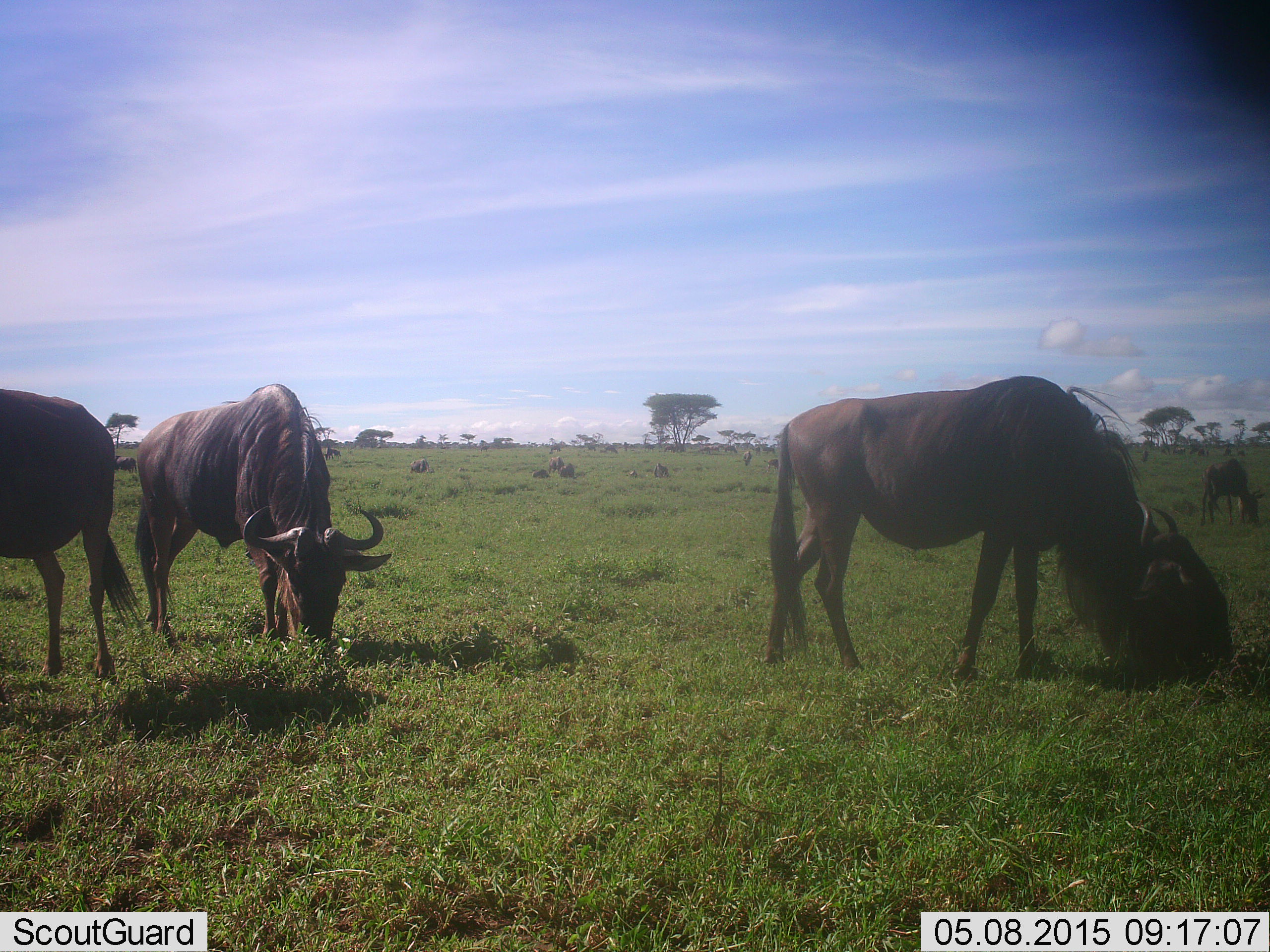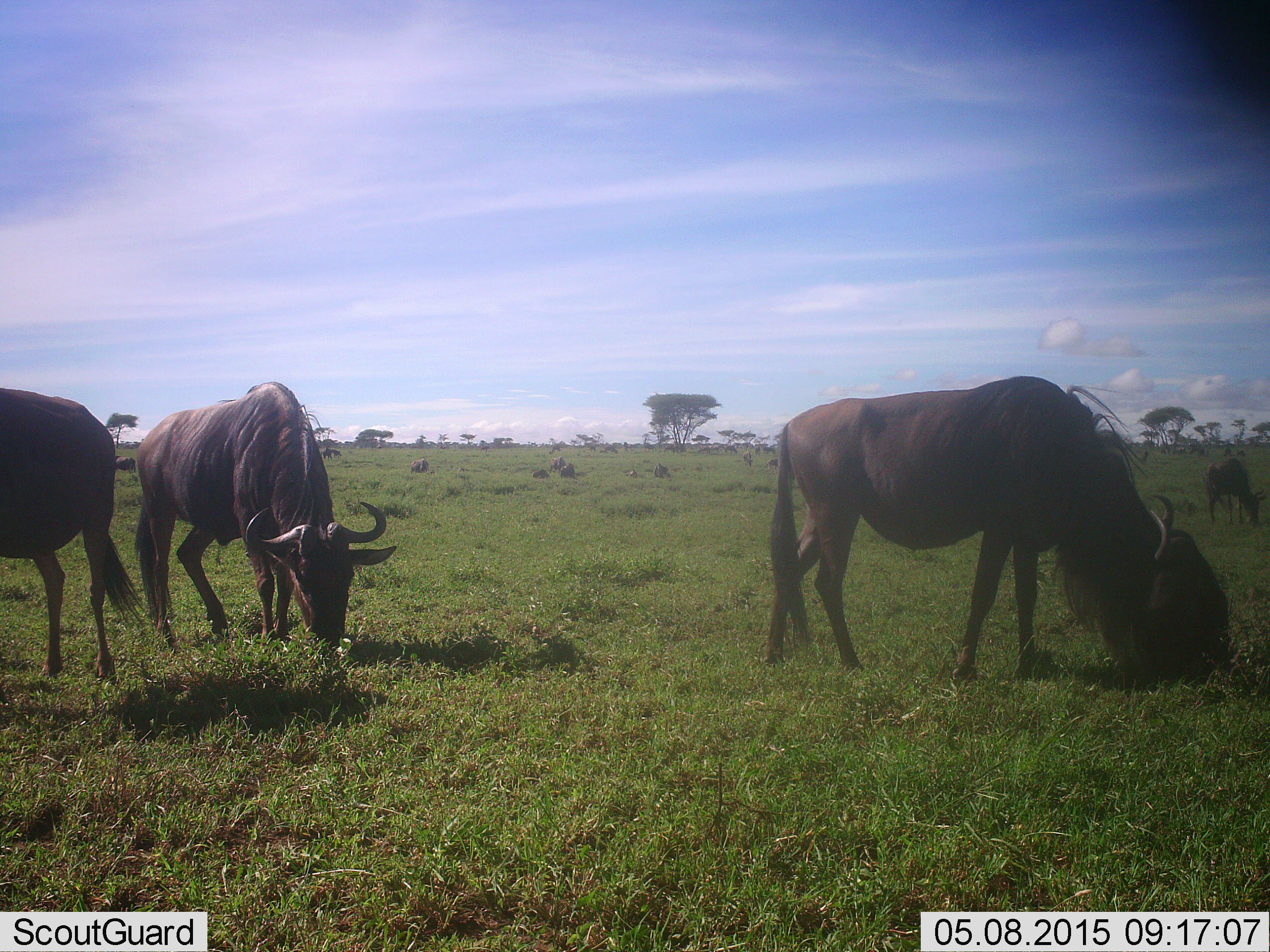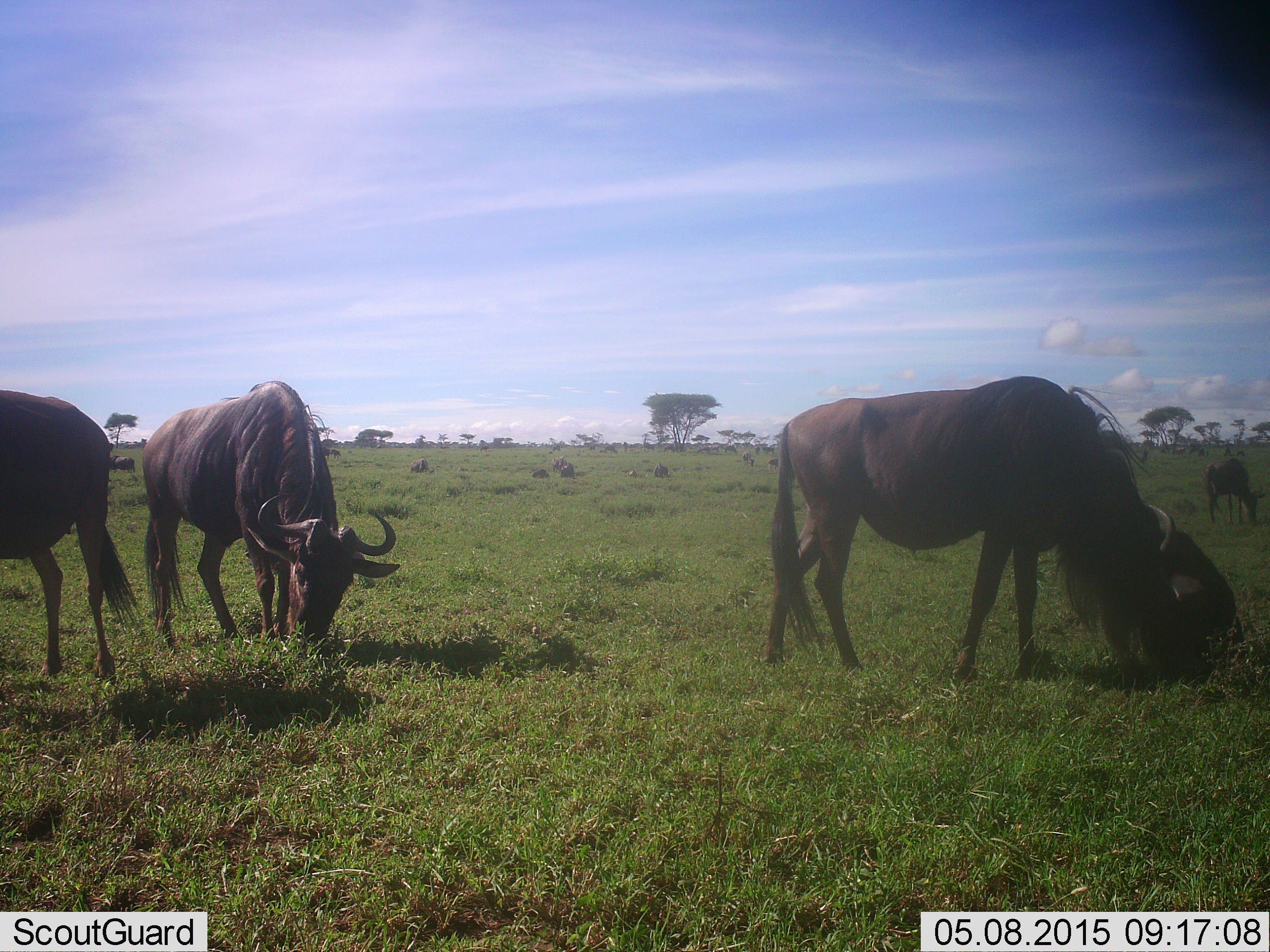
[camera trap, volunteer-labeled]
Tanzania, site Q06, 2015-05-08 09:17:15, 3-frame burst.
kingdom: Animalia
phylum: Chordata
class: Mammalia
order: Artiodactyla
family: Bovidae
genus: Connochaetes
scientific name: Connochaetes taurinus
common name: blue wildebeest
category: wildebeest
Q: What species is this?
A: Wildebeest (blue wildebeest) (Connochaetes taurinus).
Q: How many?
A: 5.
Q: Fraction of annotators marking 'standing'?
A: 20%.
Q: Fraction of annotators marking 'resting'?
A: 20%.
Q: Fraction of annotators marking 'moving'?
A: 0%.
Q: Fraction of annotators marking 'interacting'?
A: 0%.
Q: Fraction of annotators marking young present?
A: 0%.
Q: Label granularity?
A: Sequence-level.